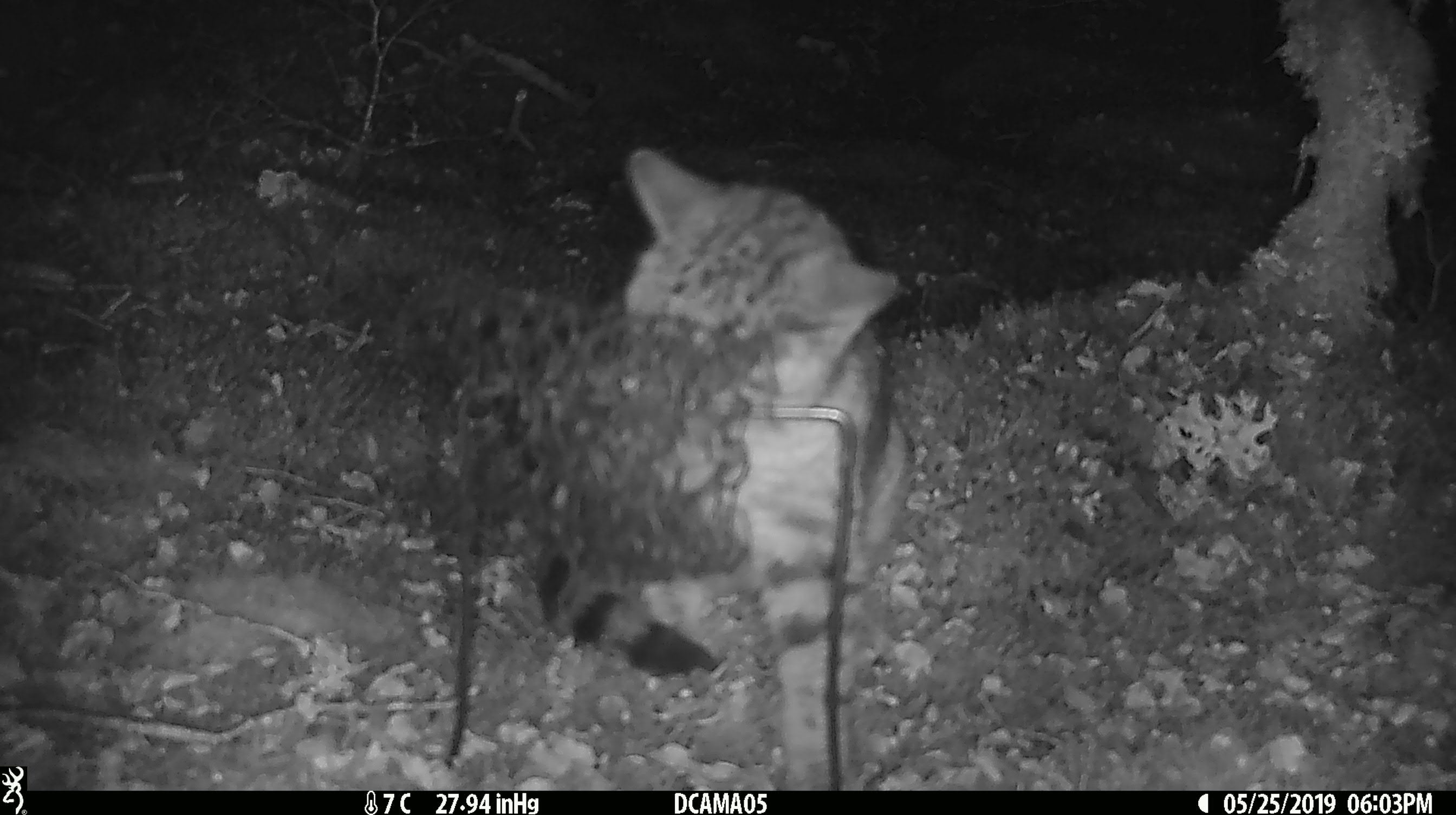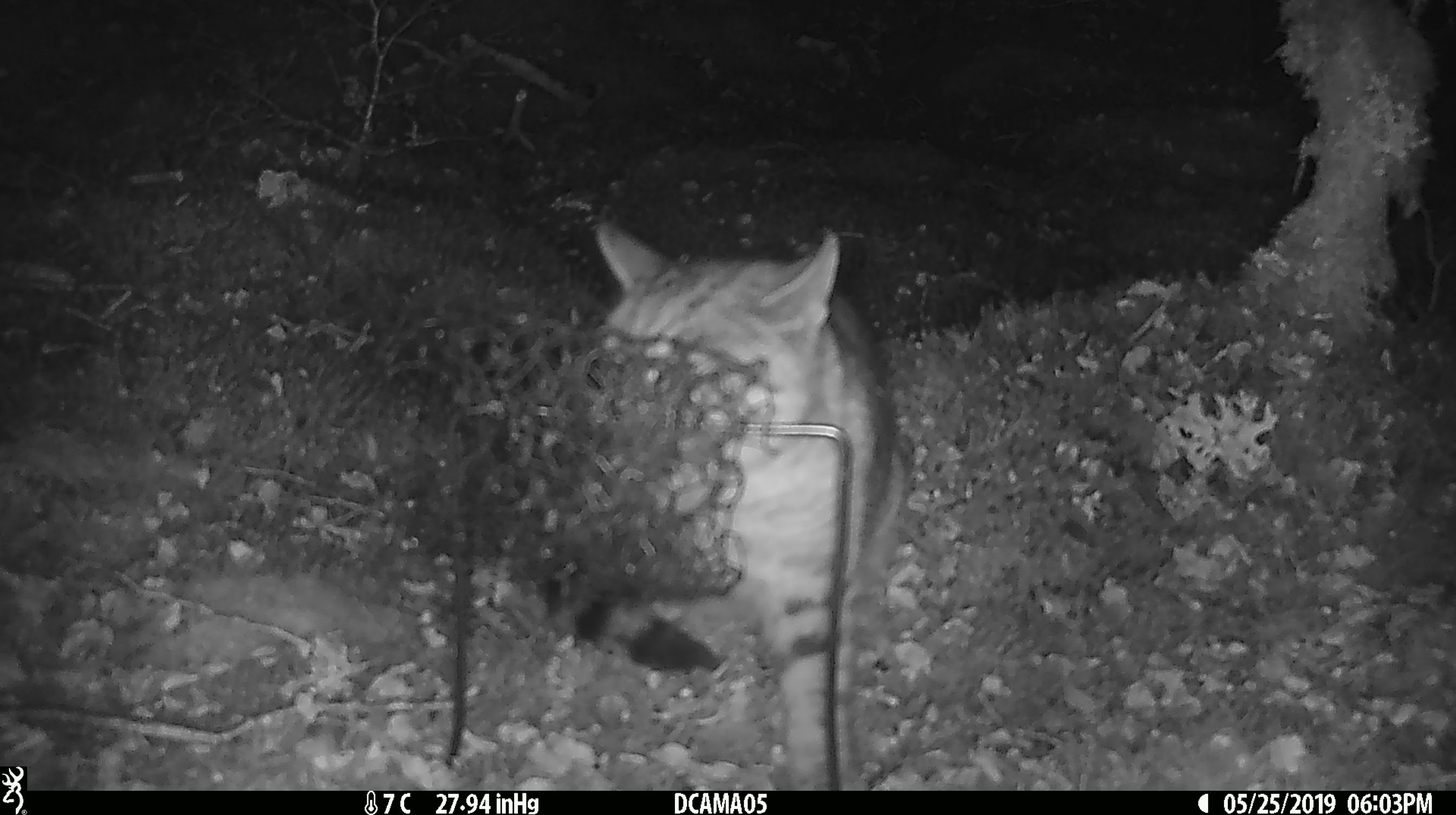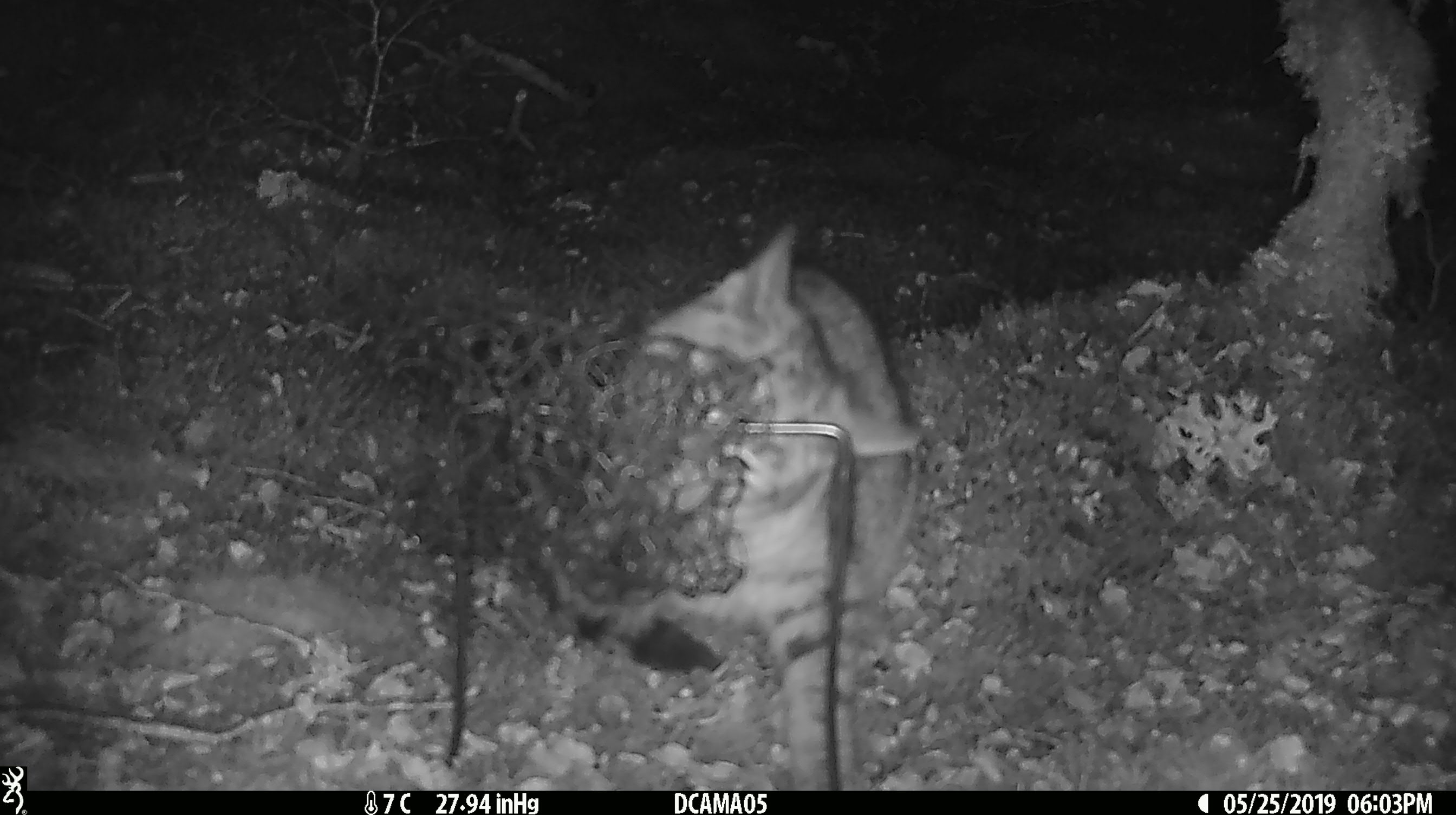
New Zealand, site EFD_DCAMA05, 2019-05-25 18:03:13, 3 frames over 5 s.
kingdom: Animalia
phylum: Chordata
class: Mammalia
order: Carnivora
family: Felidae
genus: Felis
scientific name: Felis catus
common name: domestic cat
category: cat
Cat (domestic cat) (Felis catus).